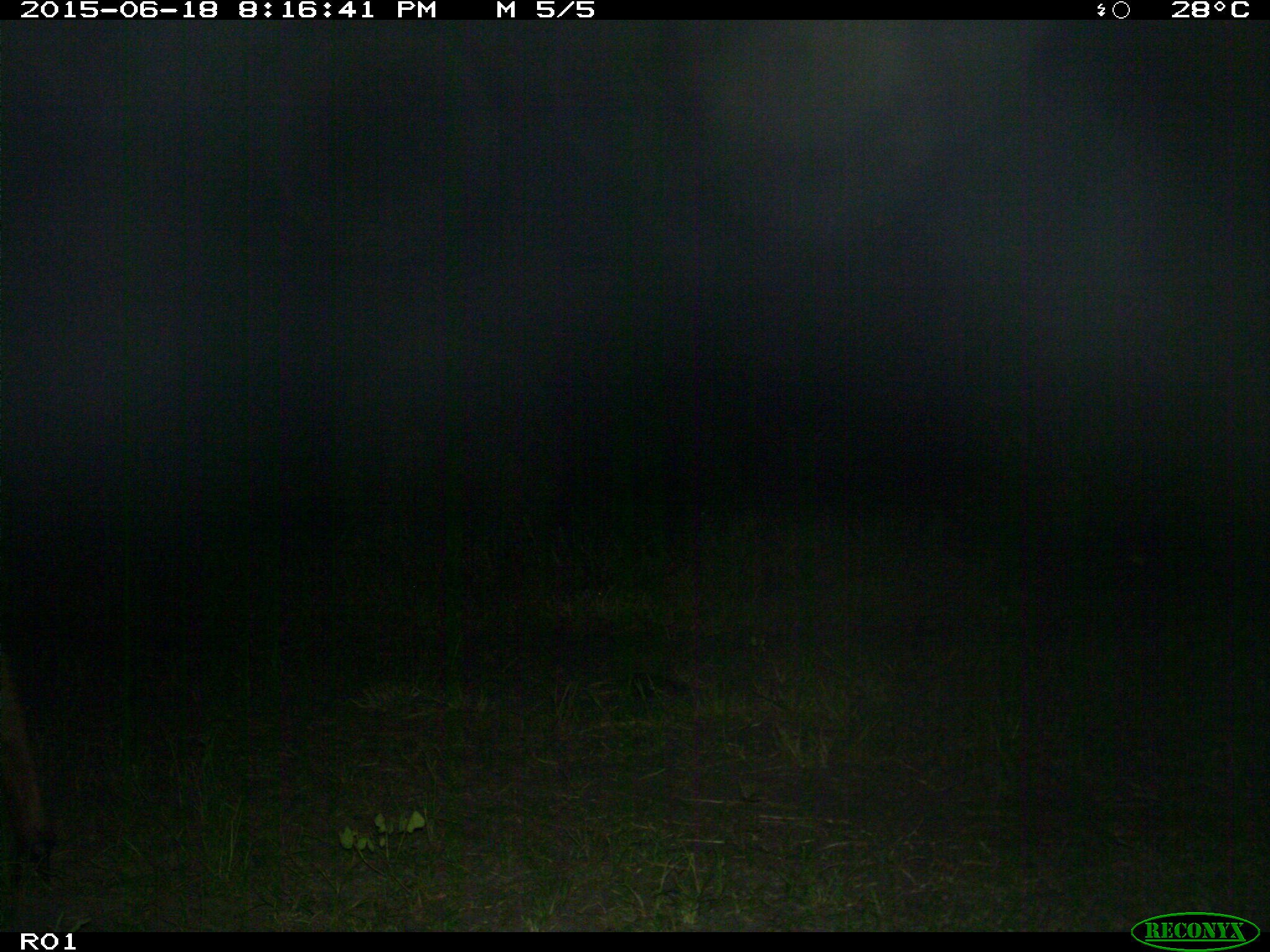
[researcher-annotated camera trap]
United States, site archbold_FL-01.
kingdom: Animalia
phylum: Chordata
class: Mammalia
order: Artiodactyla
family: Bovidae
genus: Bos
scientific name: Bos taurus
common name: domestic cow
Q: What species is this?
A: Bos taurus (domestic cow).